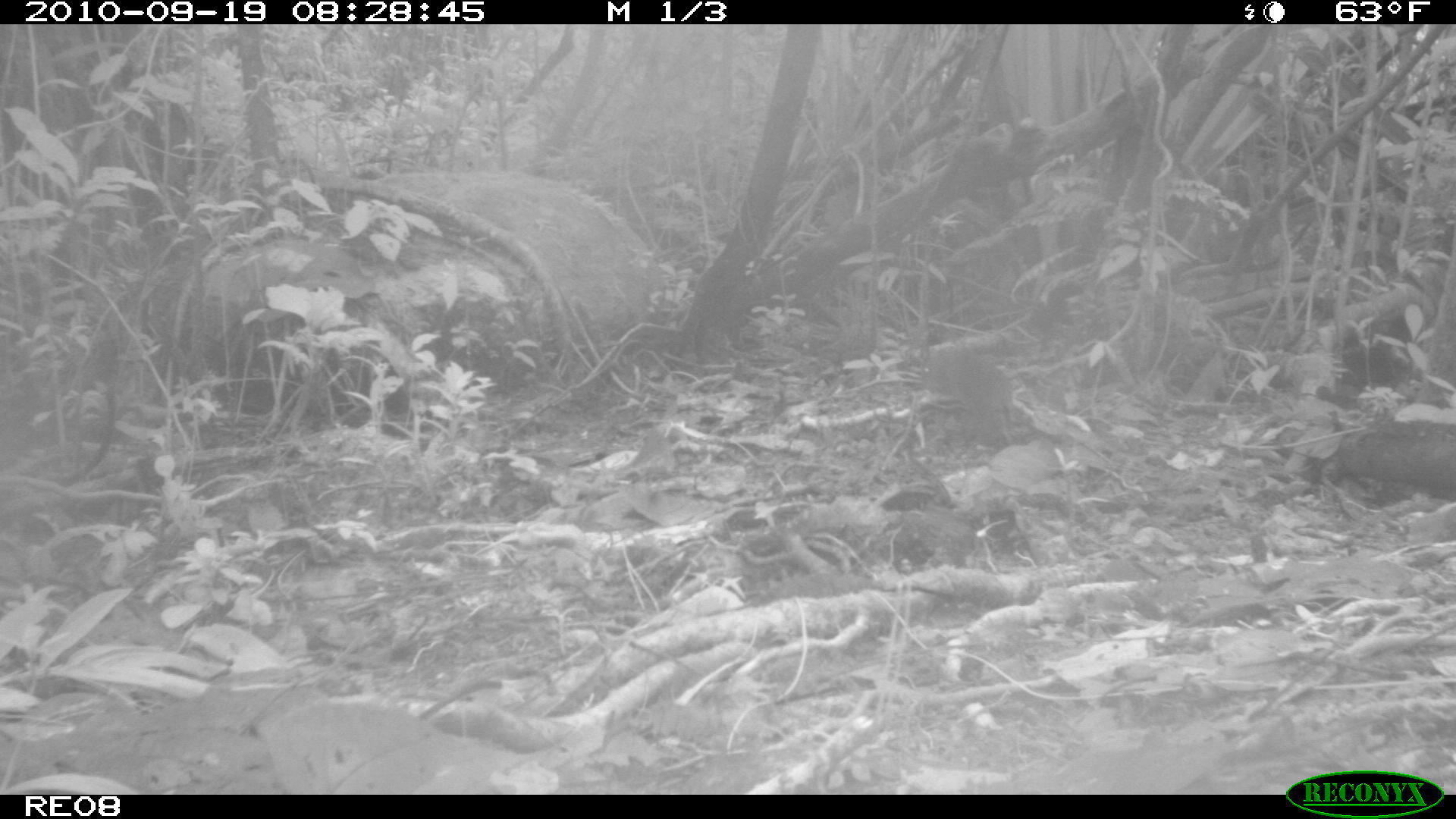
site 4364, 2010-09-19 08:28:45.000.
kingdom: Animalia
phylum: Chordata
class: Mammalia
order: Rodentia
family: Muridae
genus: Rattus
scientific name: Rattus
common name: rodent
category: unknown rat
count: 1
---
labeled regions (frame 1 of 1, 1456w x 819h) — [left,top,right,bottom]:
unknown rat: [1318,417,1456,508]; [918,343,1015,442]